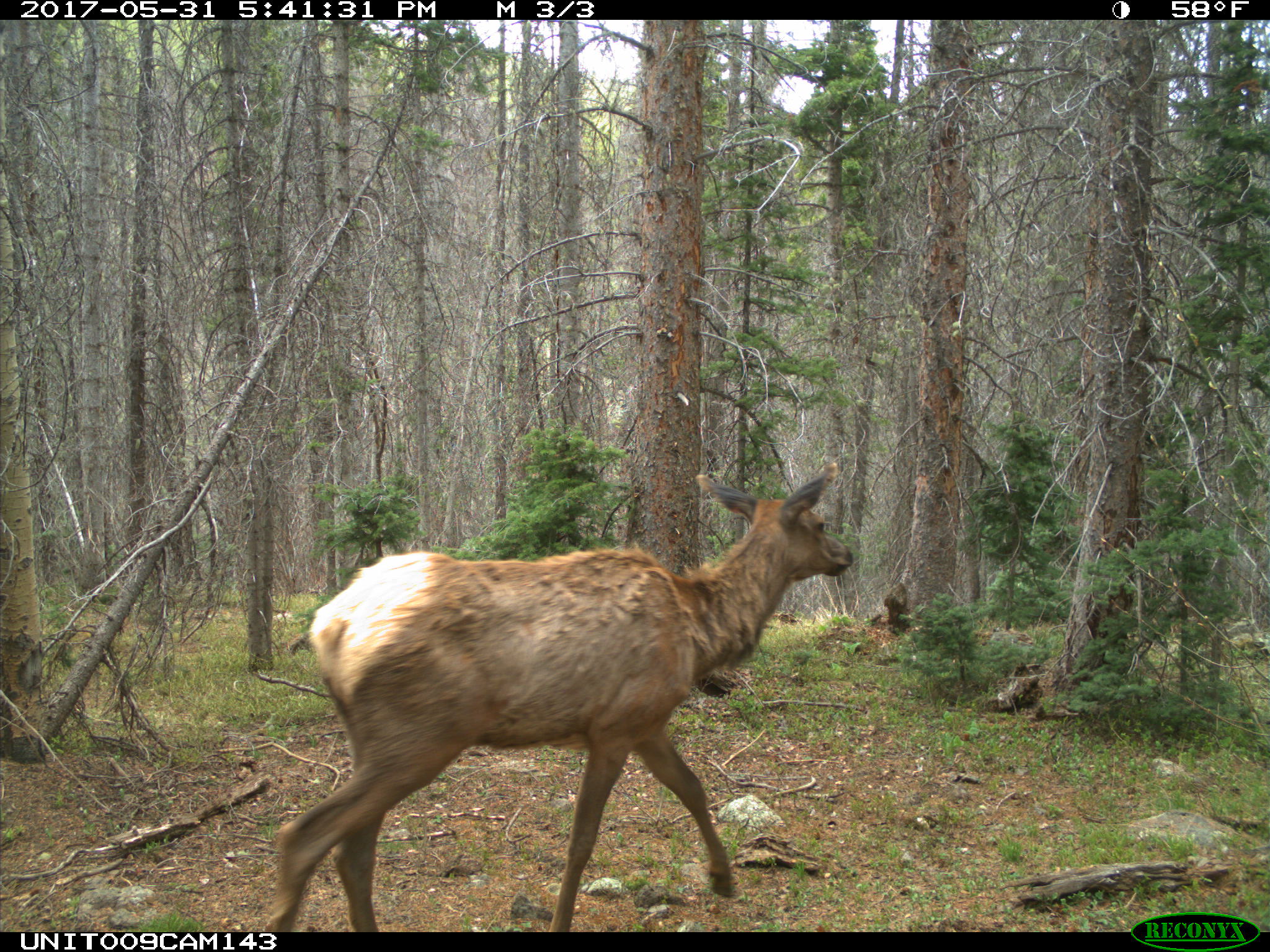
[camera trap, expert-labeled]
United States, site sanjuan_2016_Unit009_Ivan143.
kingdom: Animalia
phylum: Chordata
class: Mammalia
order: Artiodactyla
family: Cervidae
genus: Cervus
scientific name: Cervus elaphus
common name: red deer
Cervus elaphus (red deer).